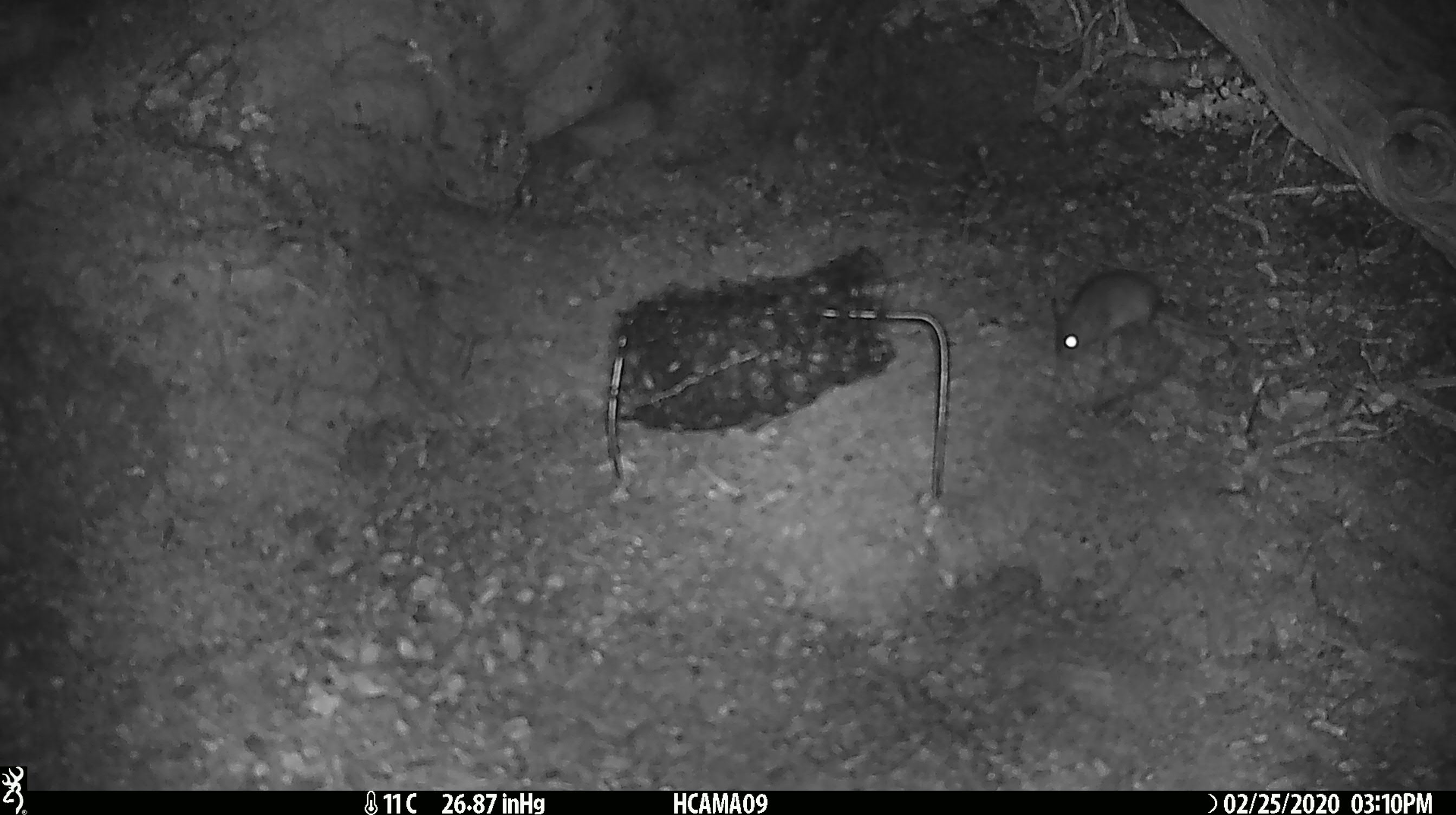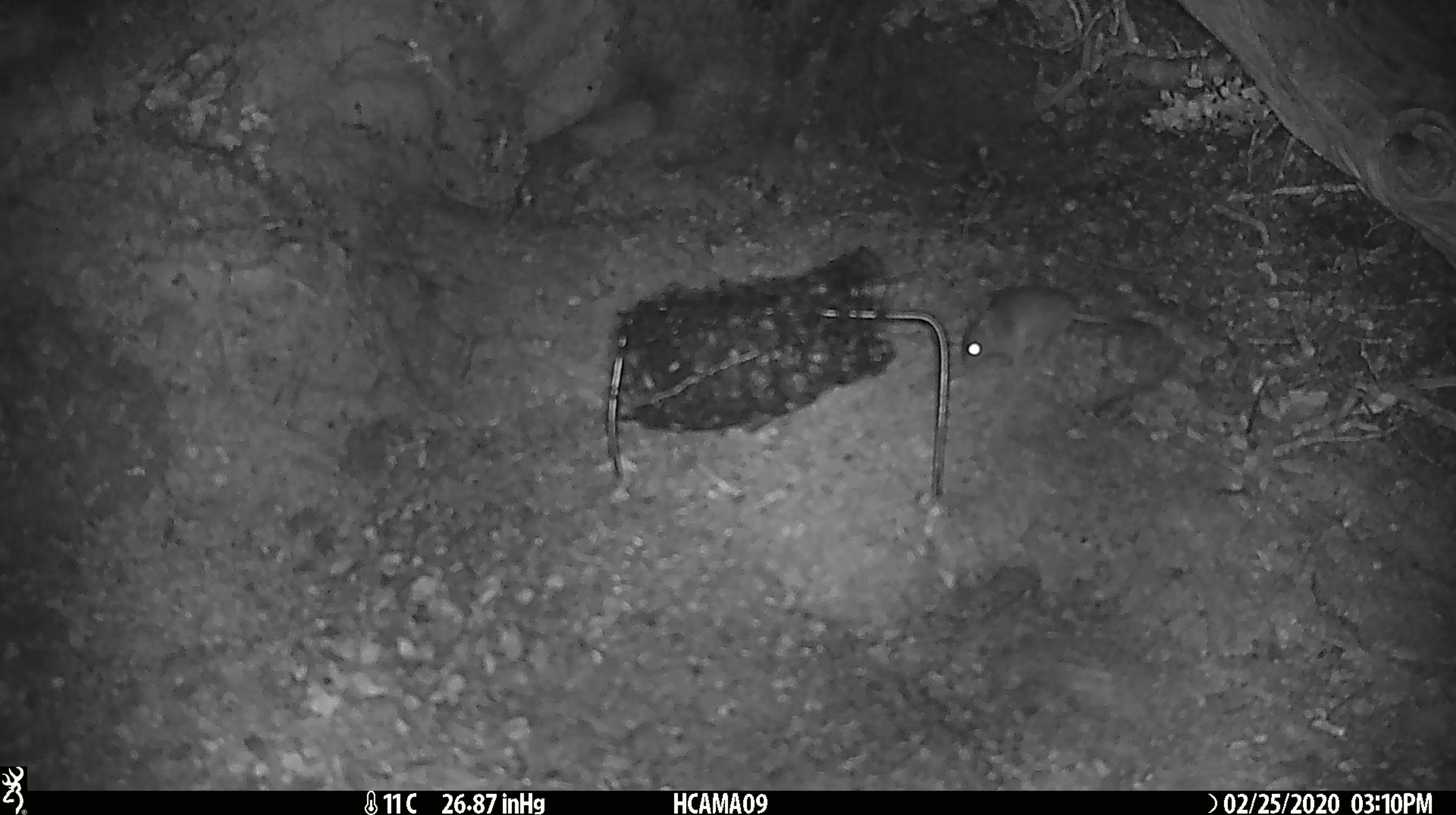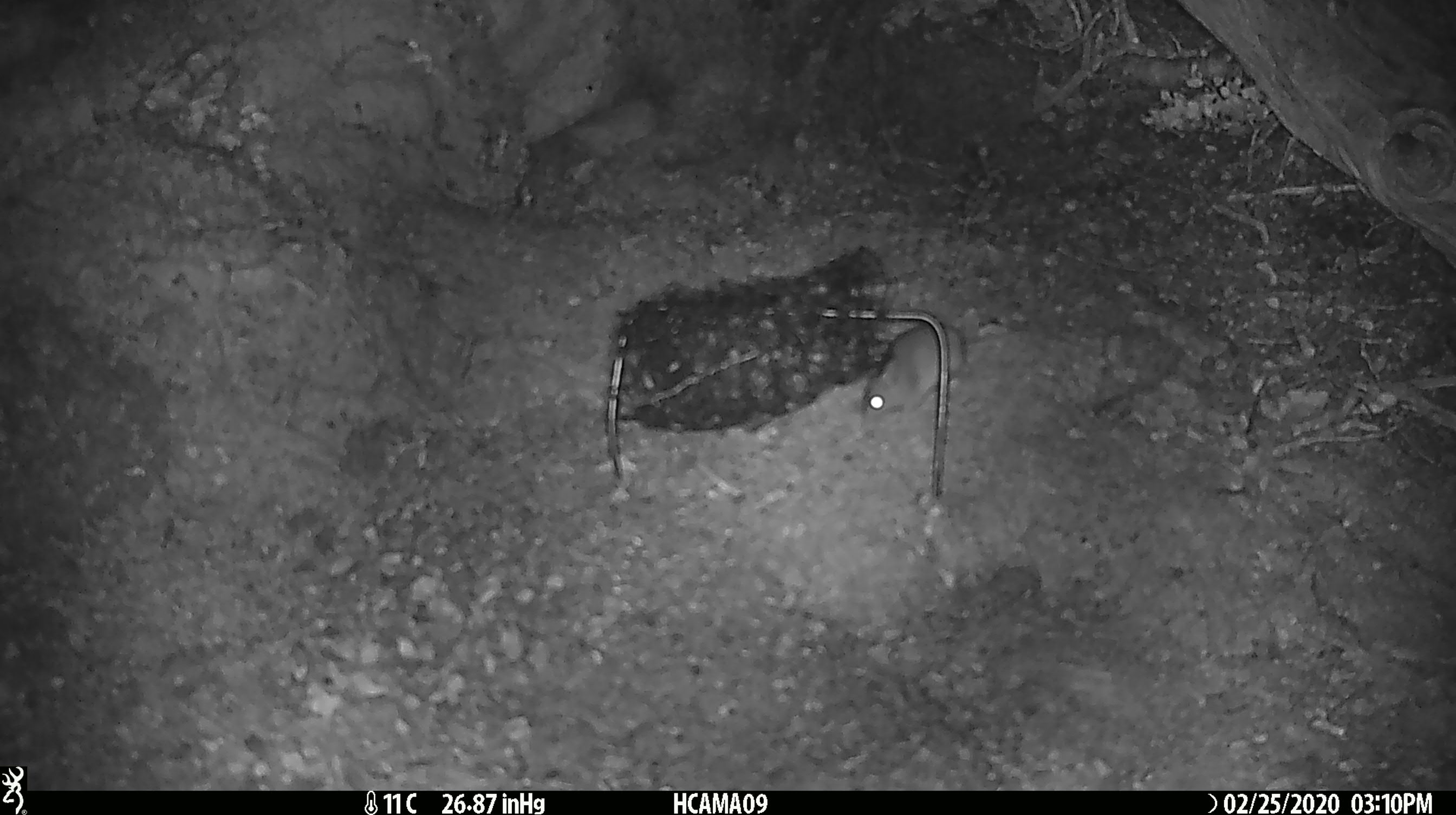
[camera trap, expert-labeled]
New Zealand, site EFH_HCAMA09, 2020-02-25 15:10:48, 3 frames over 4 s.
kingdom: Animalia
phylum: Chordata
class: Mammalia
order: Rodentia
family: Muridae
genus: Mus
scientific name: Mus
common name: mouse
Mouse (Mus).